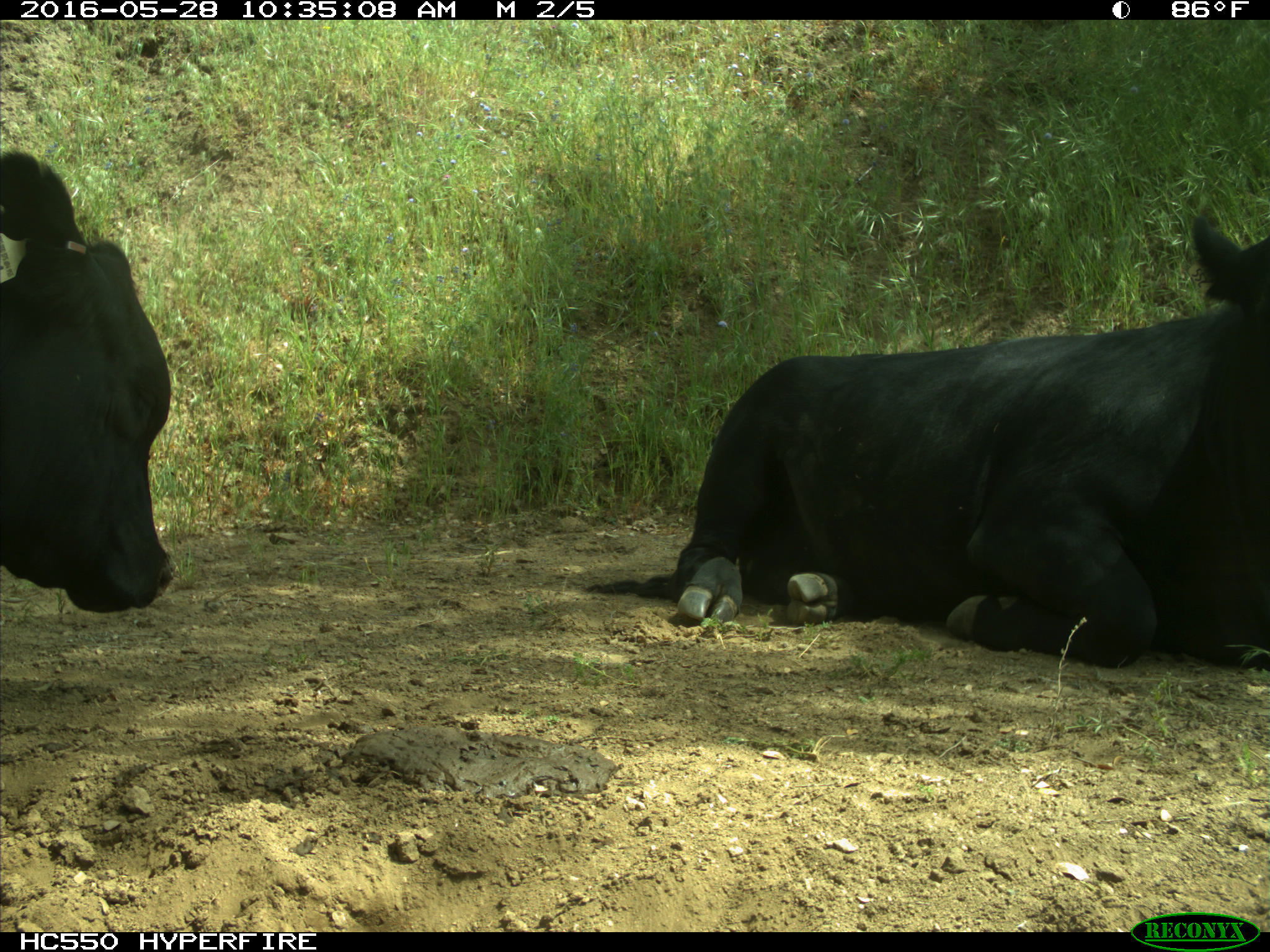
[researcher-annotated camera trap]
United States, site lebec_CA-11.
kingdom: Animalia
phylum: Chordata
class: Mammalia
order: Artiodactyla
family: Bovidae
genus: Bos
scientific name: Bos taurus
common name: domestic cow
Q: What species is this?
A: Bos taurus (domestic cow).